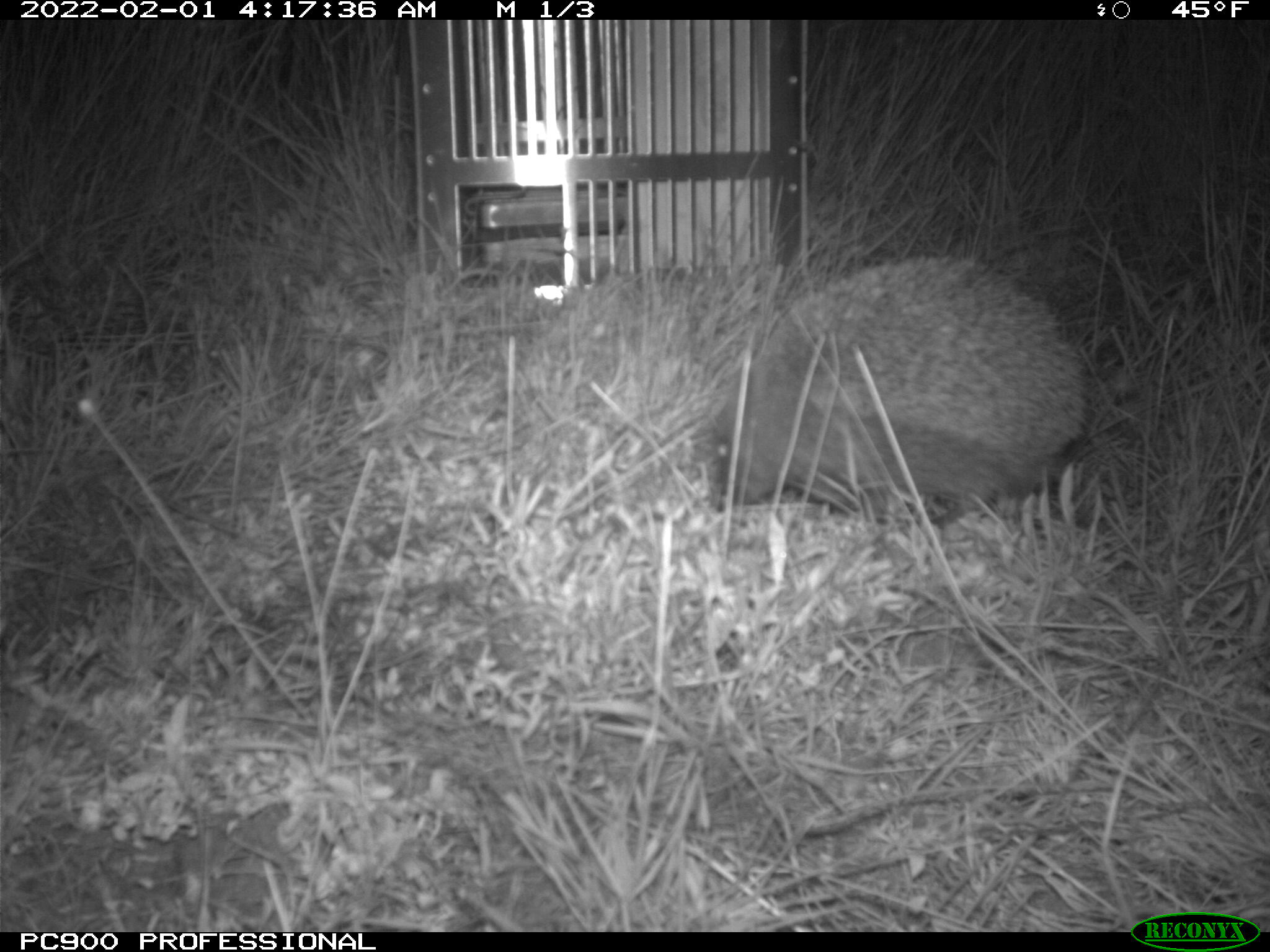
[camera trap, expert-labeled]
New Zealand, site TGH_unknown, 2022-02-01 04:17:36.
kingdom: Animalia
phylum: Chordata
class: Mammalia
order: Eulipotyphla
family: Erinaceidae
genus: Erinaceus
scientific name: Erinaceus europaeus europaeus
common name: european hedgehog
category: hedgehog